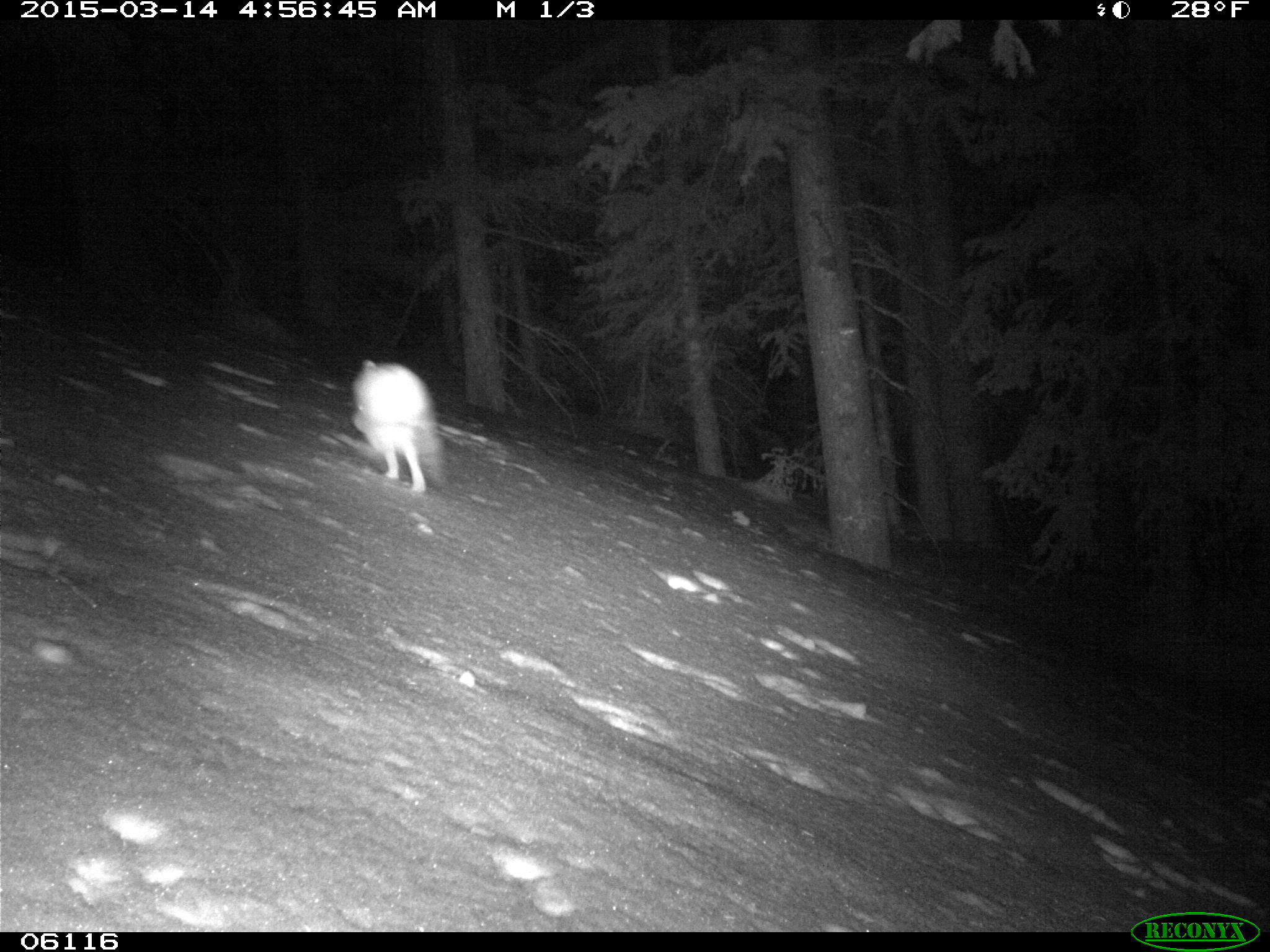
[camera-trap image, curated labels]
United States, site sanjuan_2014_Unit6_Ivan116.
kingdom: Animalia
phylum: Chordata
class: Mammalia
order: Lagomorpha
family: Leporidae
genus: Lepus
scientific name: Lepus americanus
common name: snowshoe hare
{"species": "Lepus americanus (snowshoe hare)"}